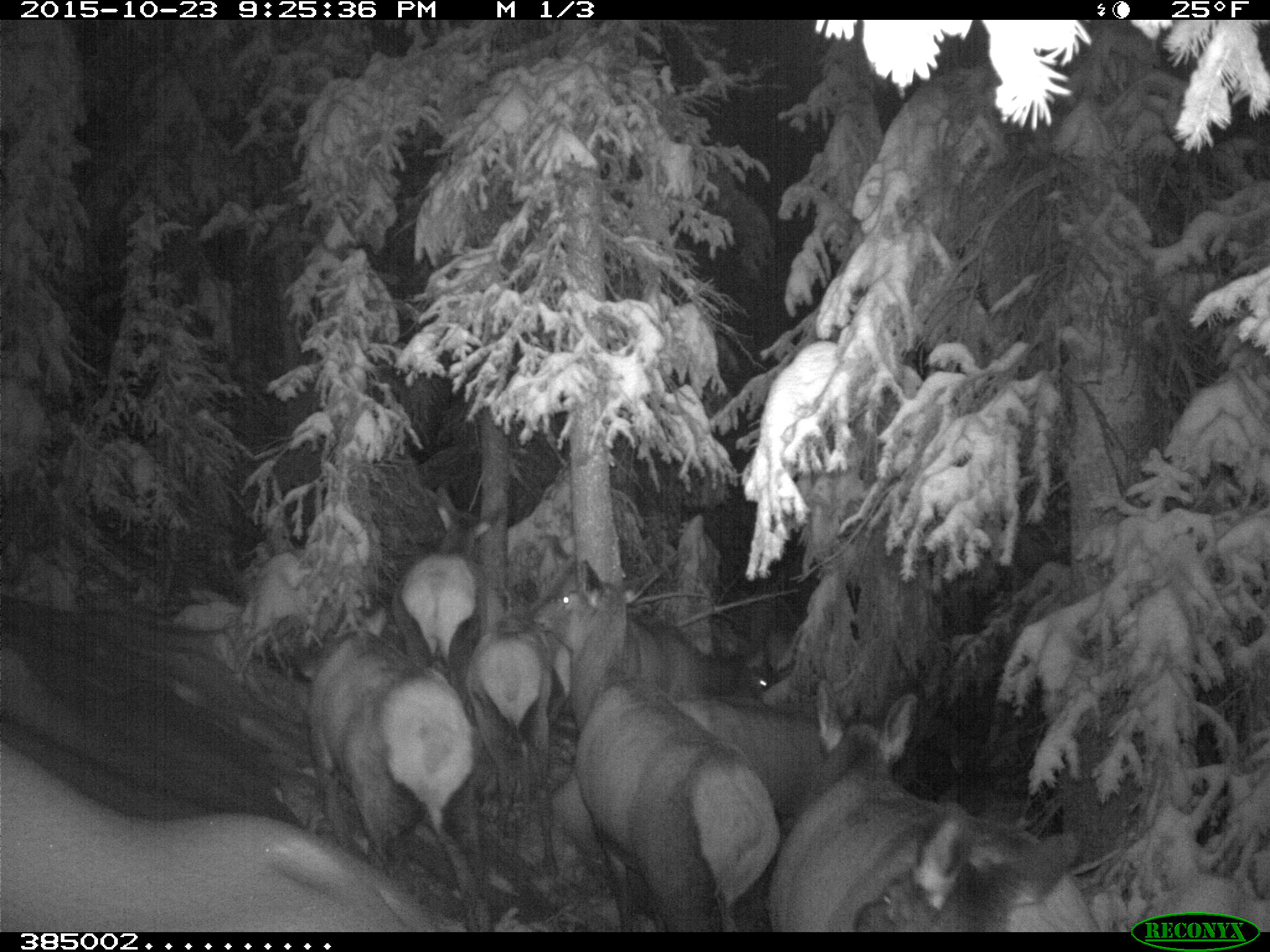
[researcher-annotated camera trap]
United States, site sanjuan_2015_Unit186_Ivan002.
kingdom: Animalia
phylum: Chordata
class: Mammalia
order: Artiodactyla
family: Cervidae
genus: Cervus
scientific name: Cervus elaphus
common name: red deer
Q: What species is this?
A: Cervus elaphus (red deer).